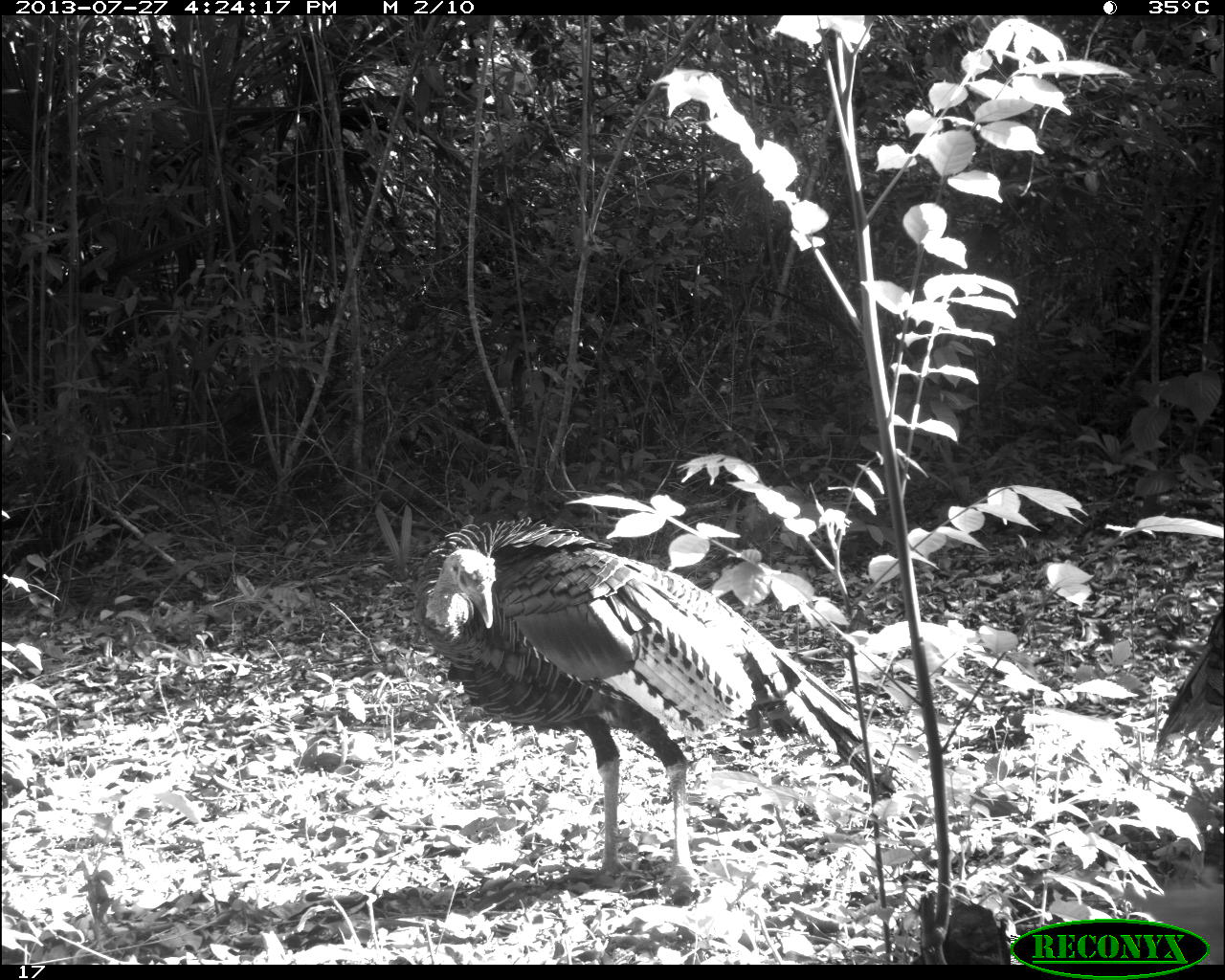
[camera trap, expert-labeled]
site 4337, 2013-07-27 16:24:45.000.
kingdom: Animalia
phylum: Chordata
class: Aves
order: Galliformes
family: Phasianidae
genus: Meleagris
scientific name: Meleagris ocellata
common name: ocellated turkey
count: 1